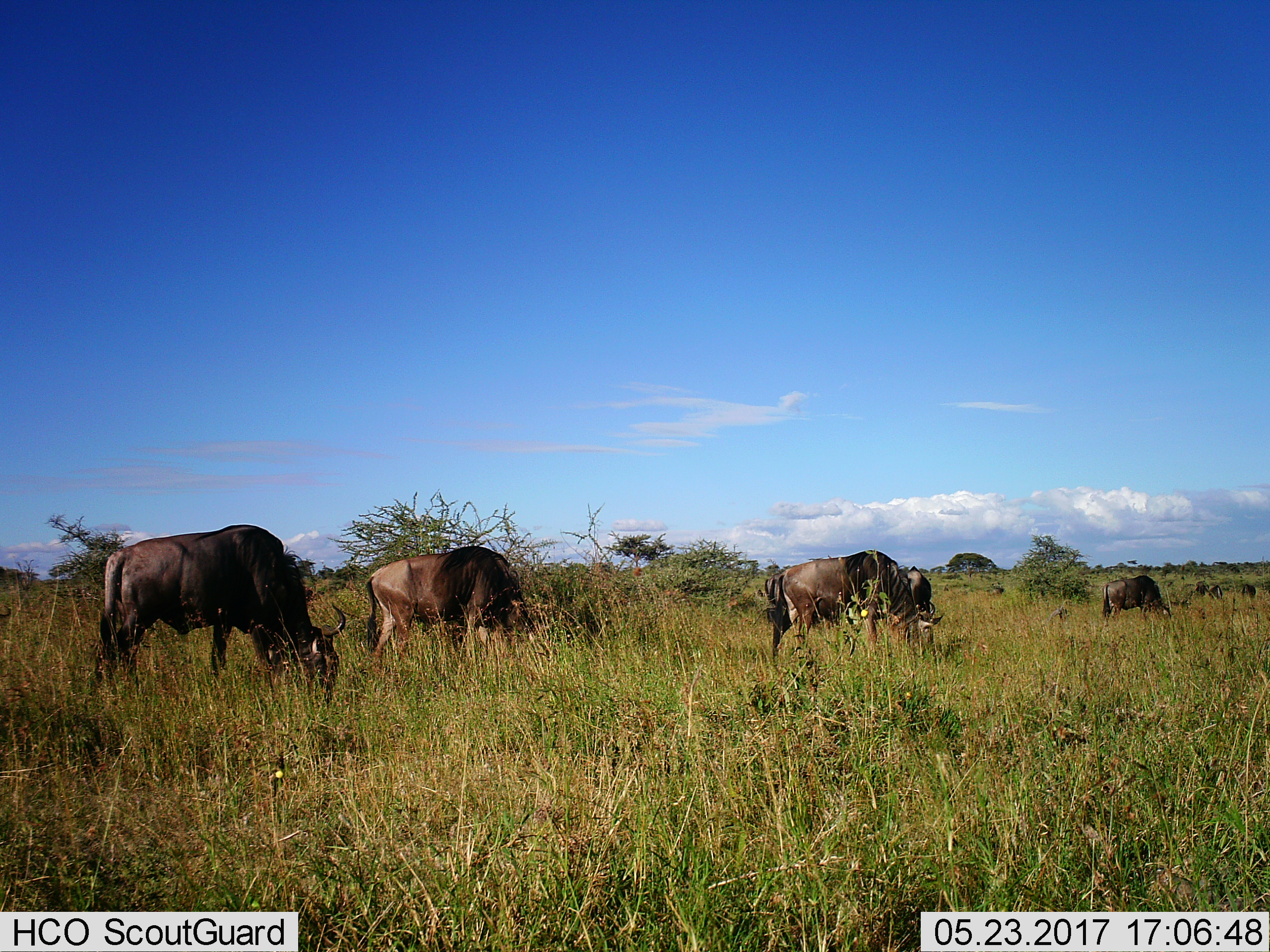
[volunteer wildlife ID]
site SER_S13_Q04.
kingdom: Animalia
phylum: Chordata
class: Mammalia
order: Artiodactyla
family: Bovidae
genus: Connochaetes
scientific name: Connochaetes taurinus taurinus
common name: blue wildebeest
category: wildebeestblue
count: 7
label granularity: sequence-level